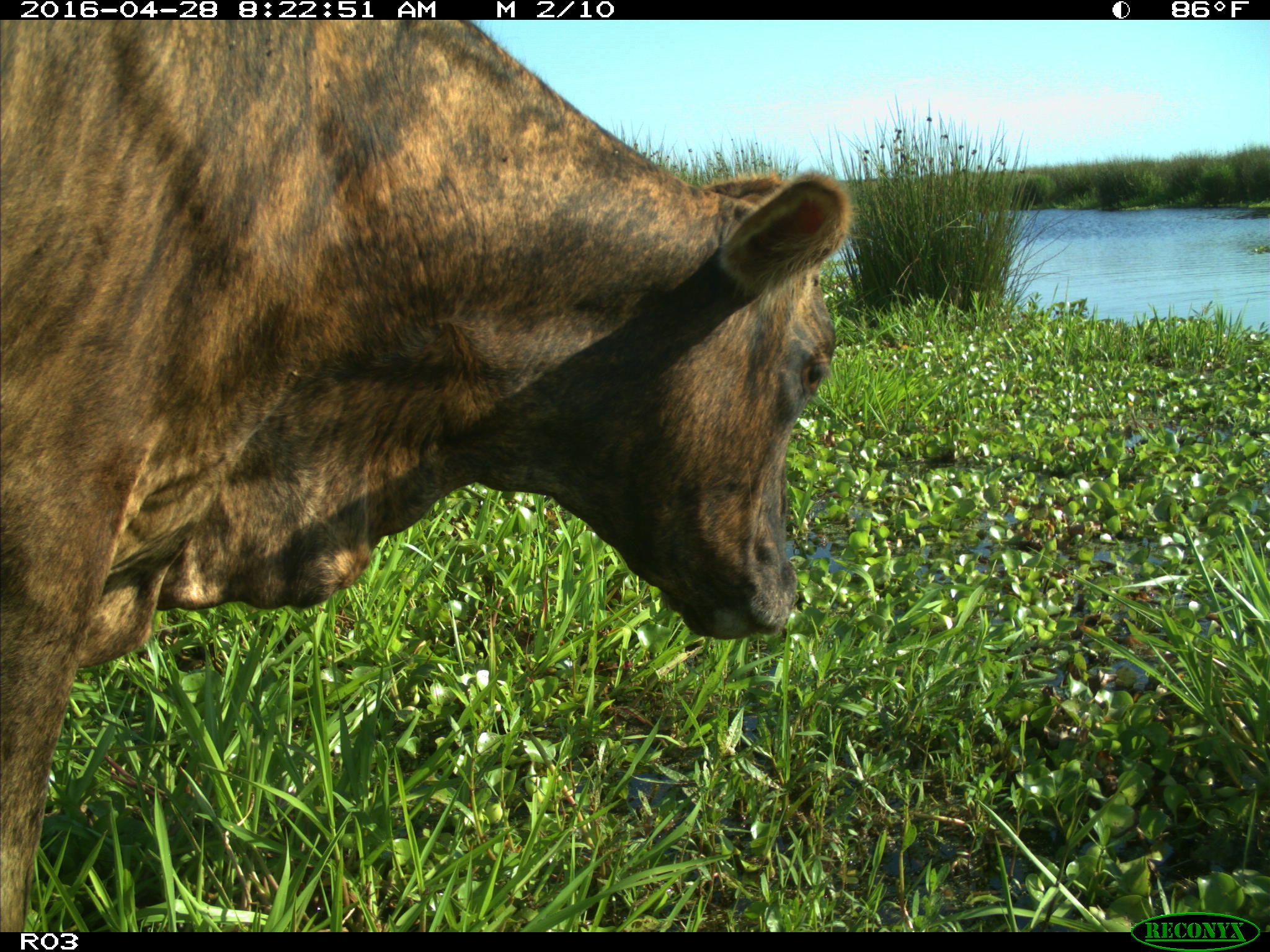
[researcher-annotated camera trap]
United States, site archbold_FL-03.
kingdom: Animalia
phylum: Chordata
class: Mammalia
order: Artiodactyla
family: Bovidae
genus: Bos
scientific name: Bos taurus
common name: domestic cow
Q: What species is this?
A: Bos taurus (domestic cow).